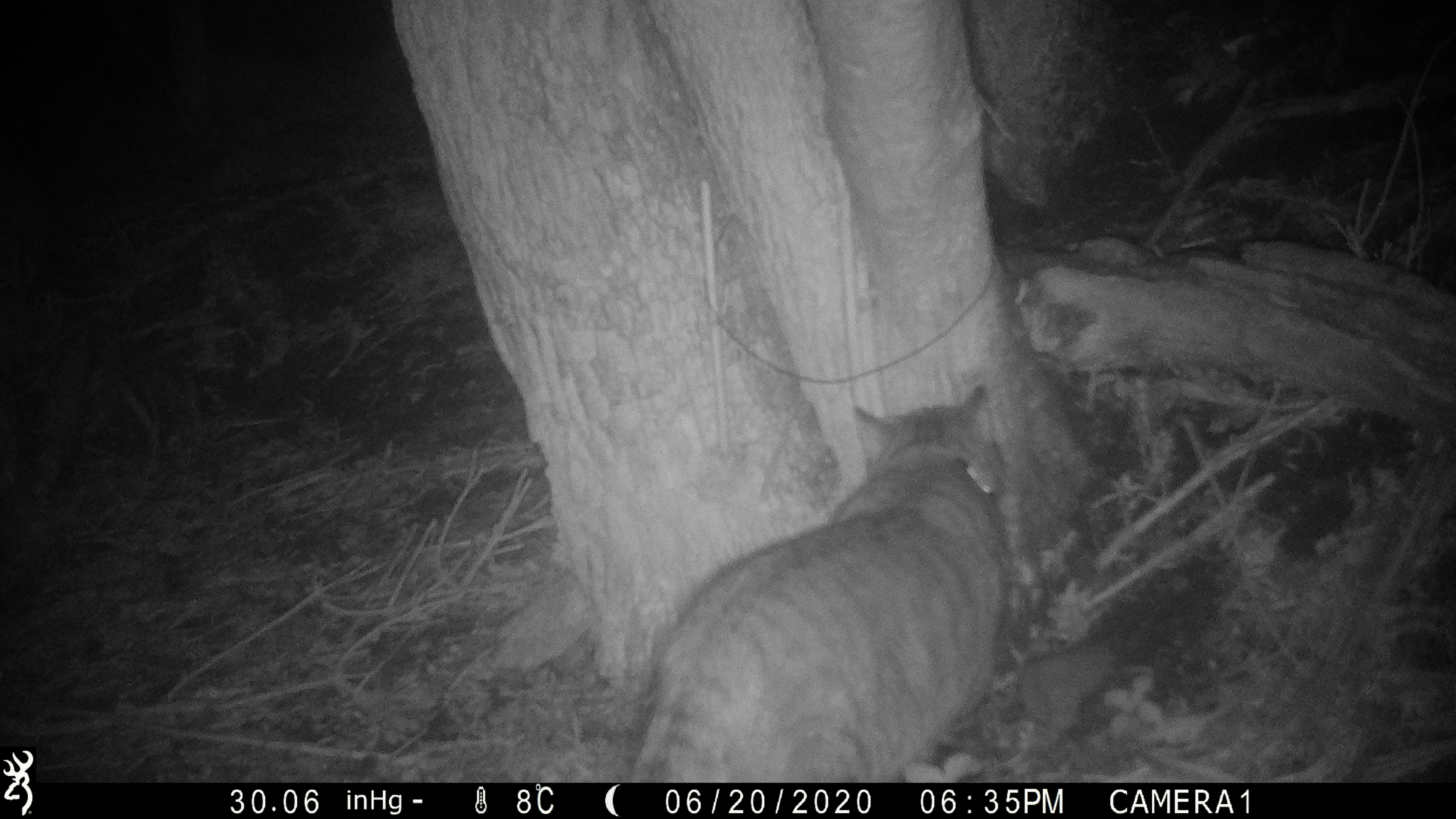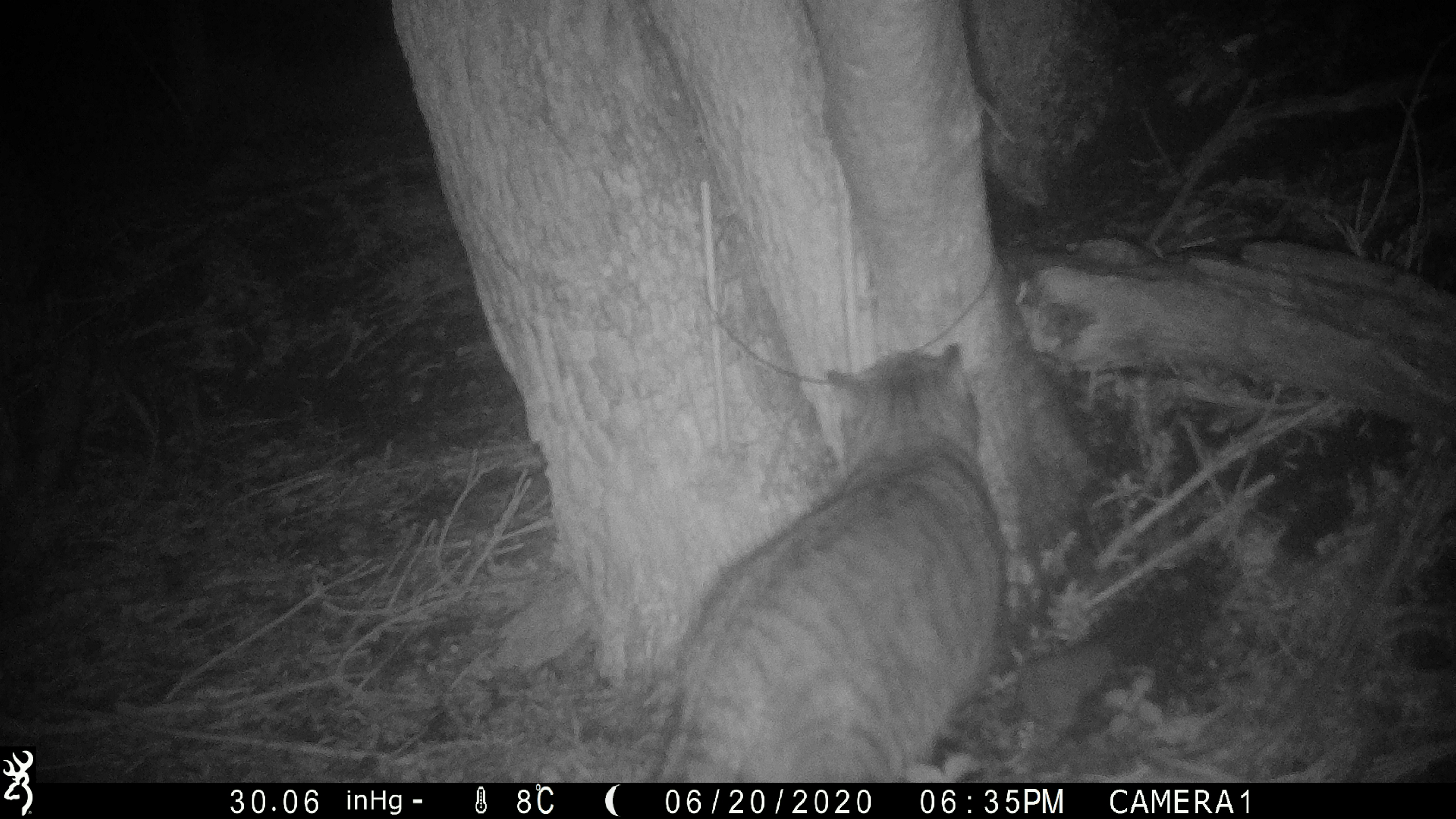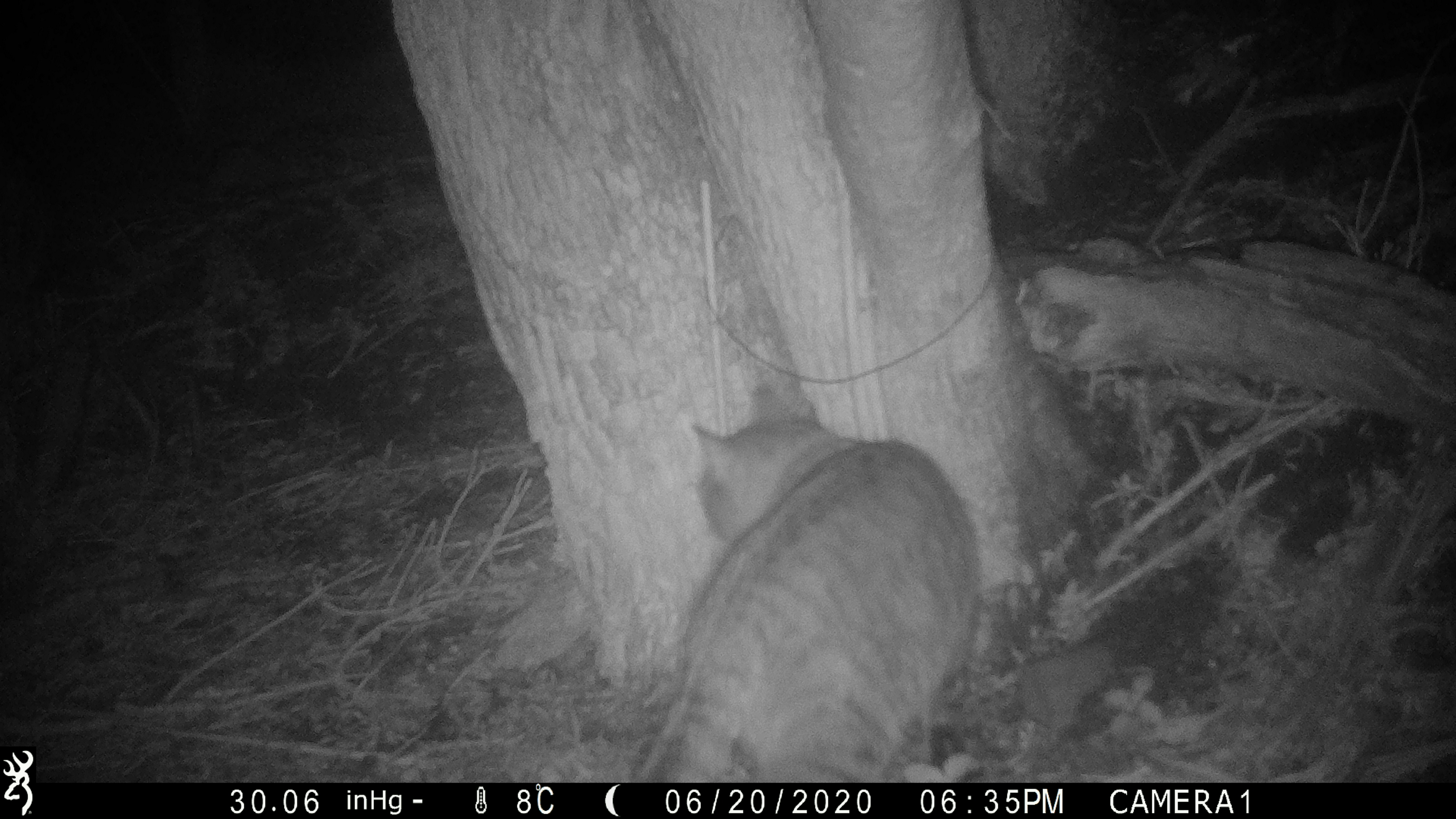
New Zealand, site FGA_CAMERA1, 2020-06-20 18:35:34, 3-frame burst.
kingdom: Animalia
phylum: Chordata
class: Mammalia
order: Carnivora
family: Felidae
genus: Felis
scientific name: Felis catus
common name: domestic cat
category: cat